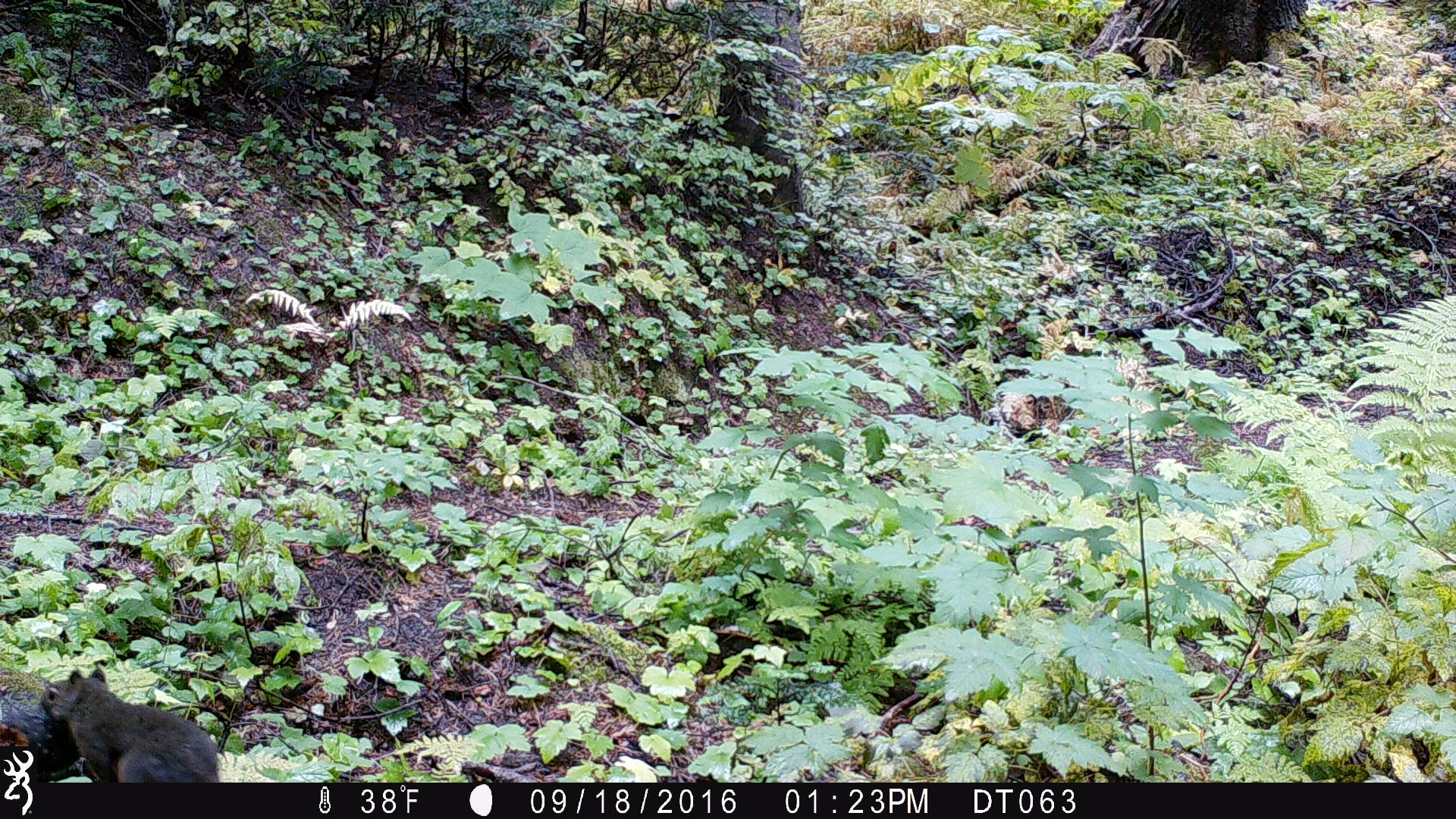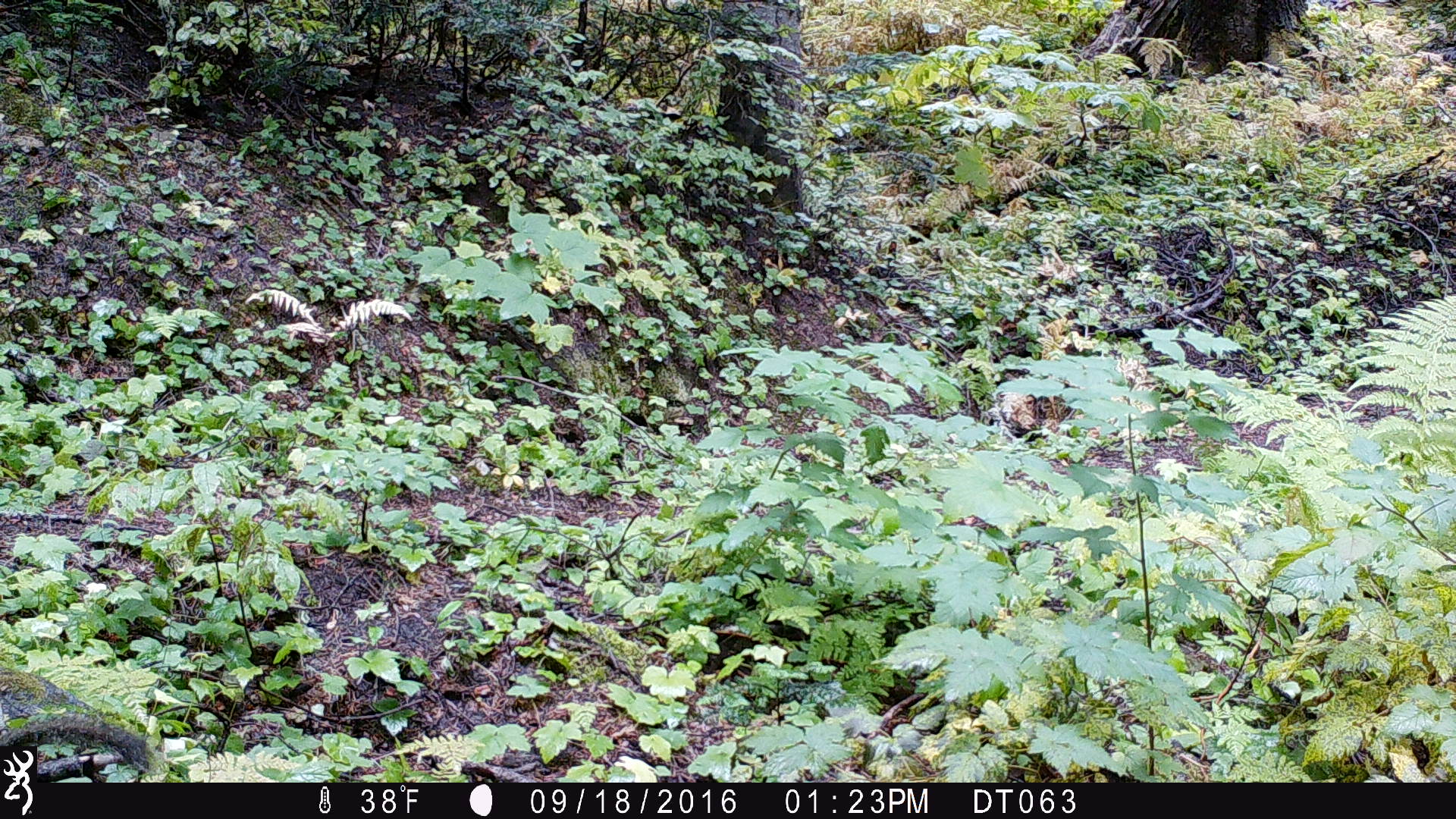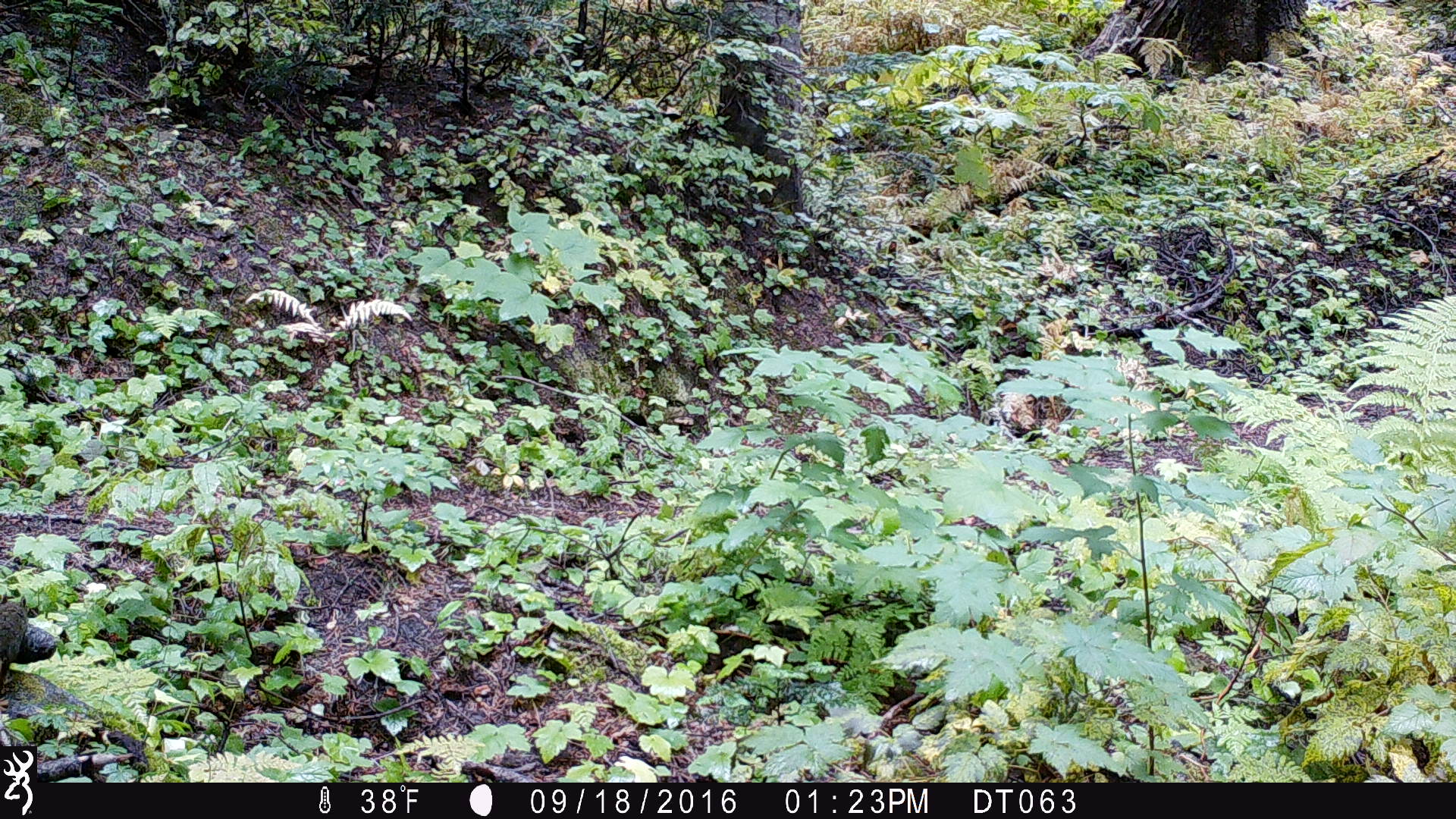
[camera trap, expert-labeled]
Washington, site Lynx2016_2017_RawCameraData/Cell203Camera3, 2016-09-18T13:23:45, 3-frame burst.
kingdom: Animalia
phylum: Chordata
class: Mammalia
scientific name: Mammalia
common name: small mammal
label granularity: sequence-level